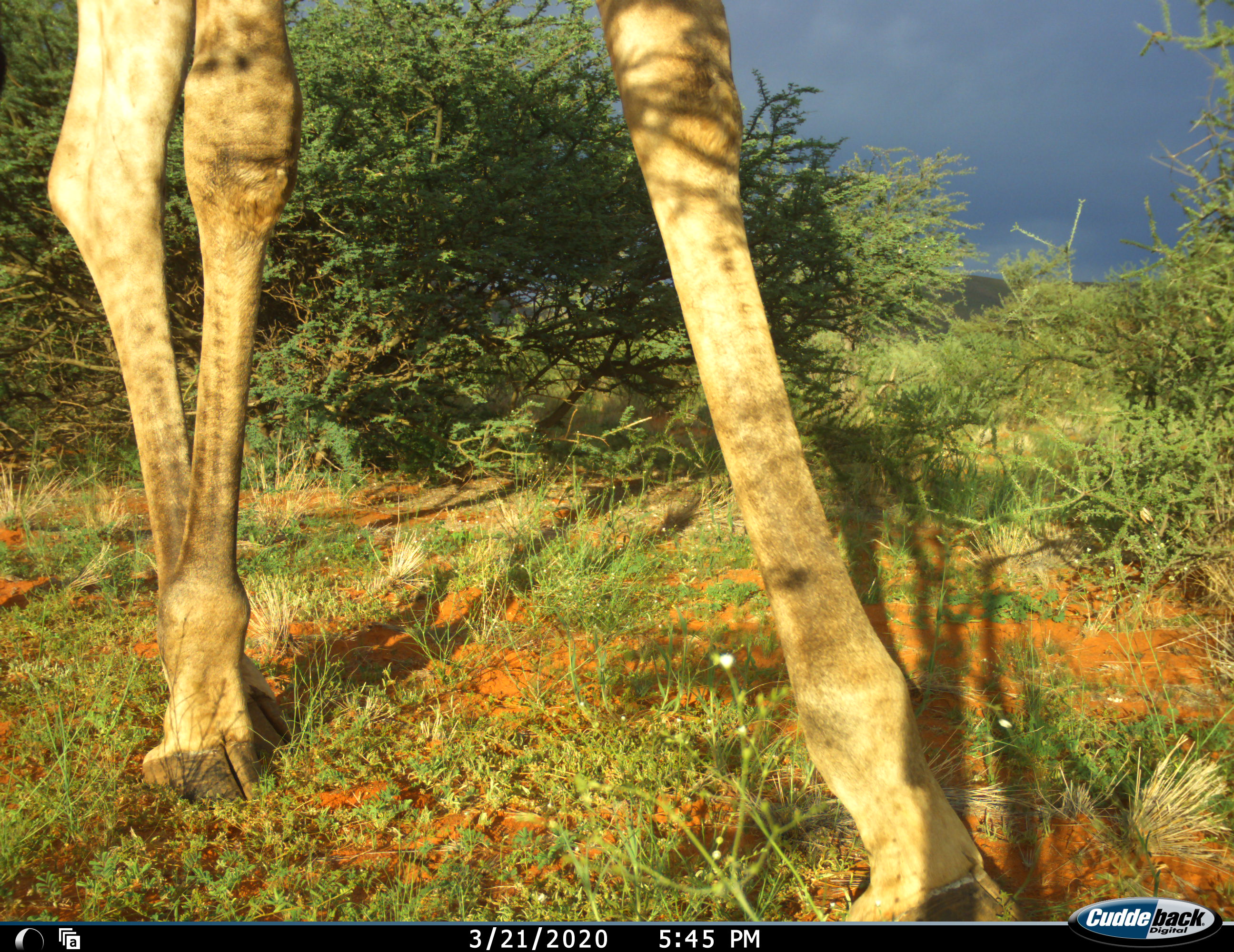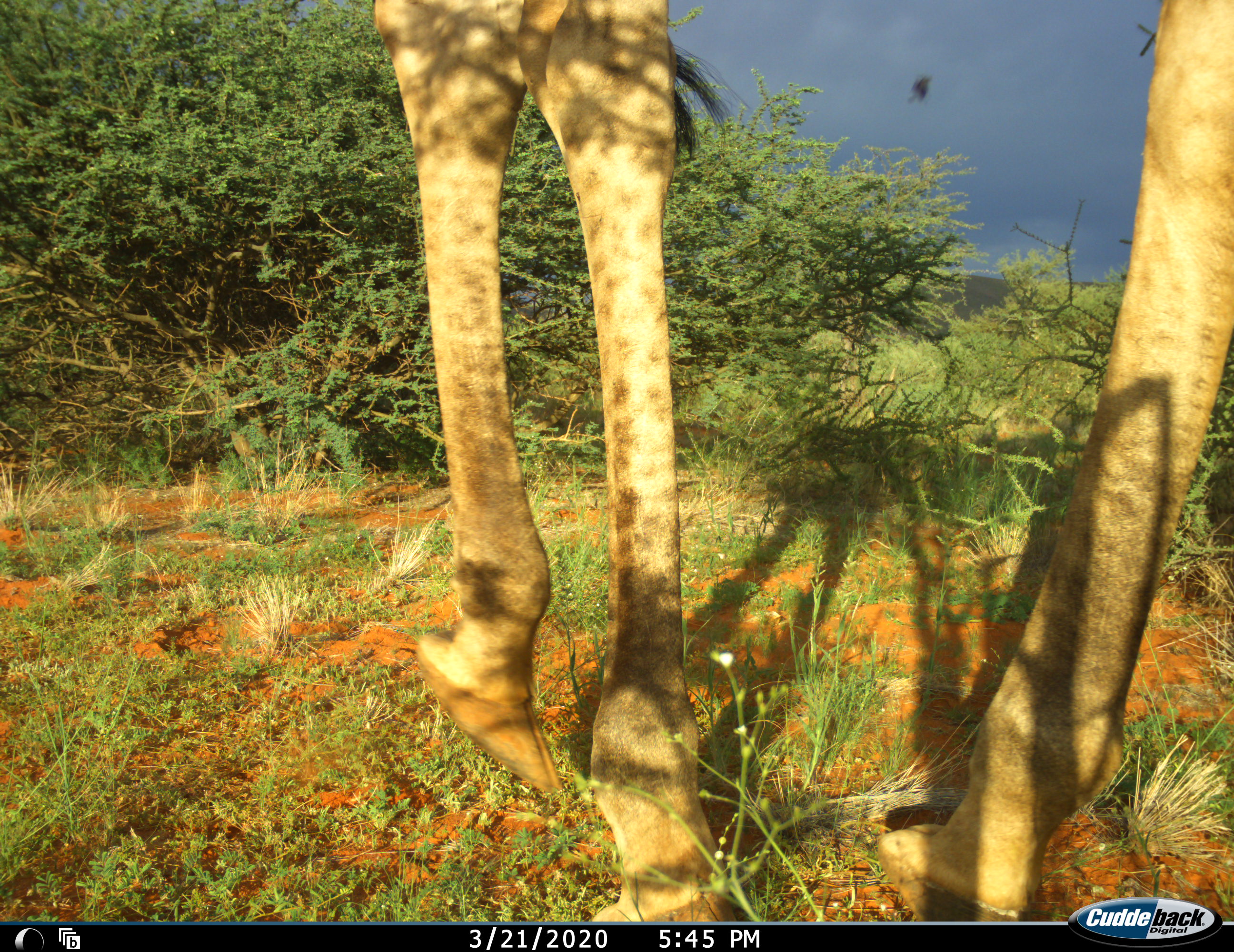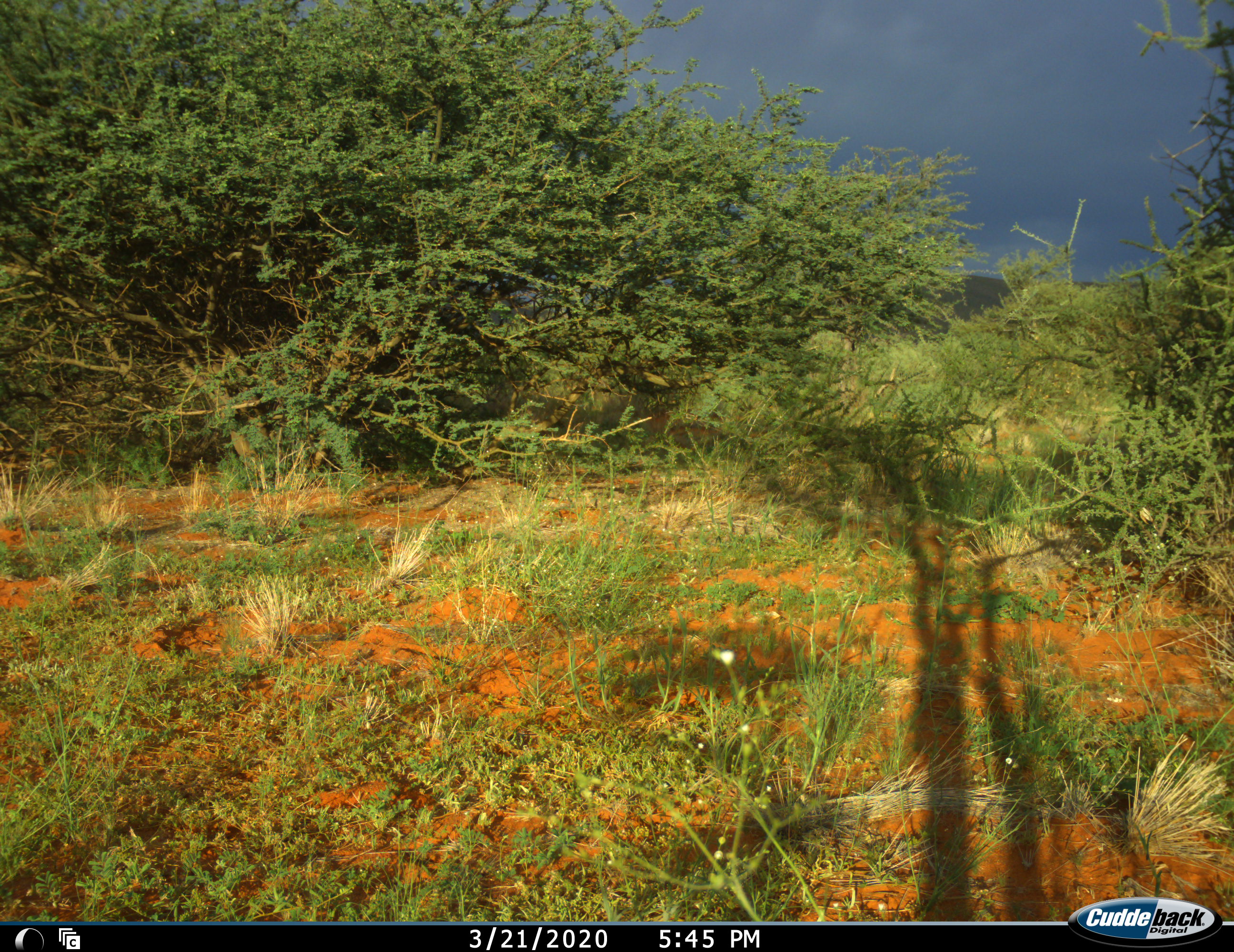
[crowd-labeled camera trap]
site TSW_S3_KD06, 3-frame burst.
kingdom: Animalia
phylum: Chordata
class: Mammalia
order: Artiodactyla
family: Giraffidae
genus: Giraffa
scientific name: Giraffa camelopardalis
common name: giraffe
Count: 1.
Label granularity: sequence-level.